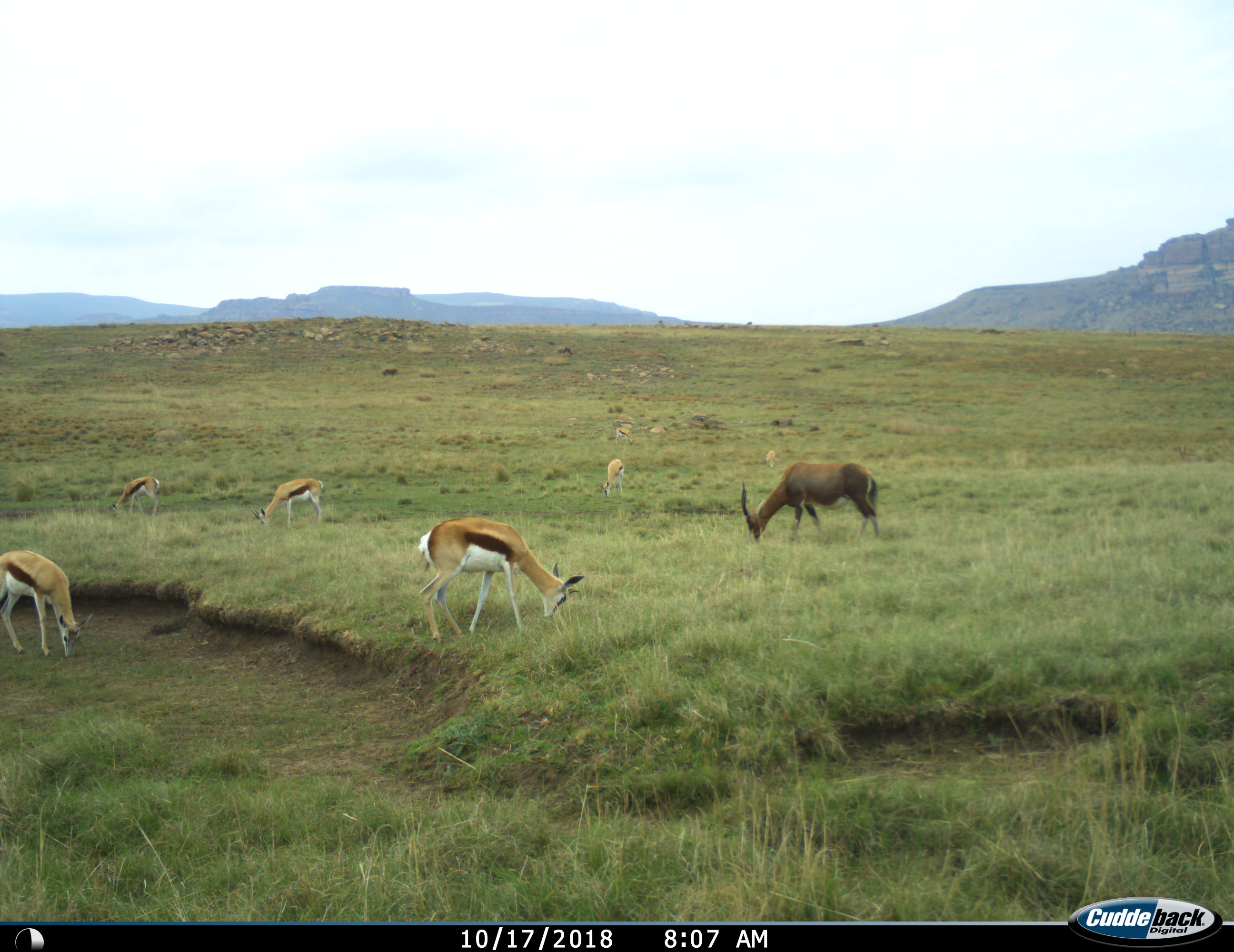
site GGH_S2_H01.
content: unidentified animal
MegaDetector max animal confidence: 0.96